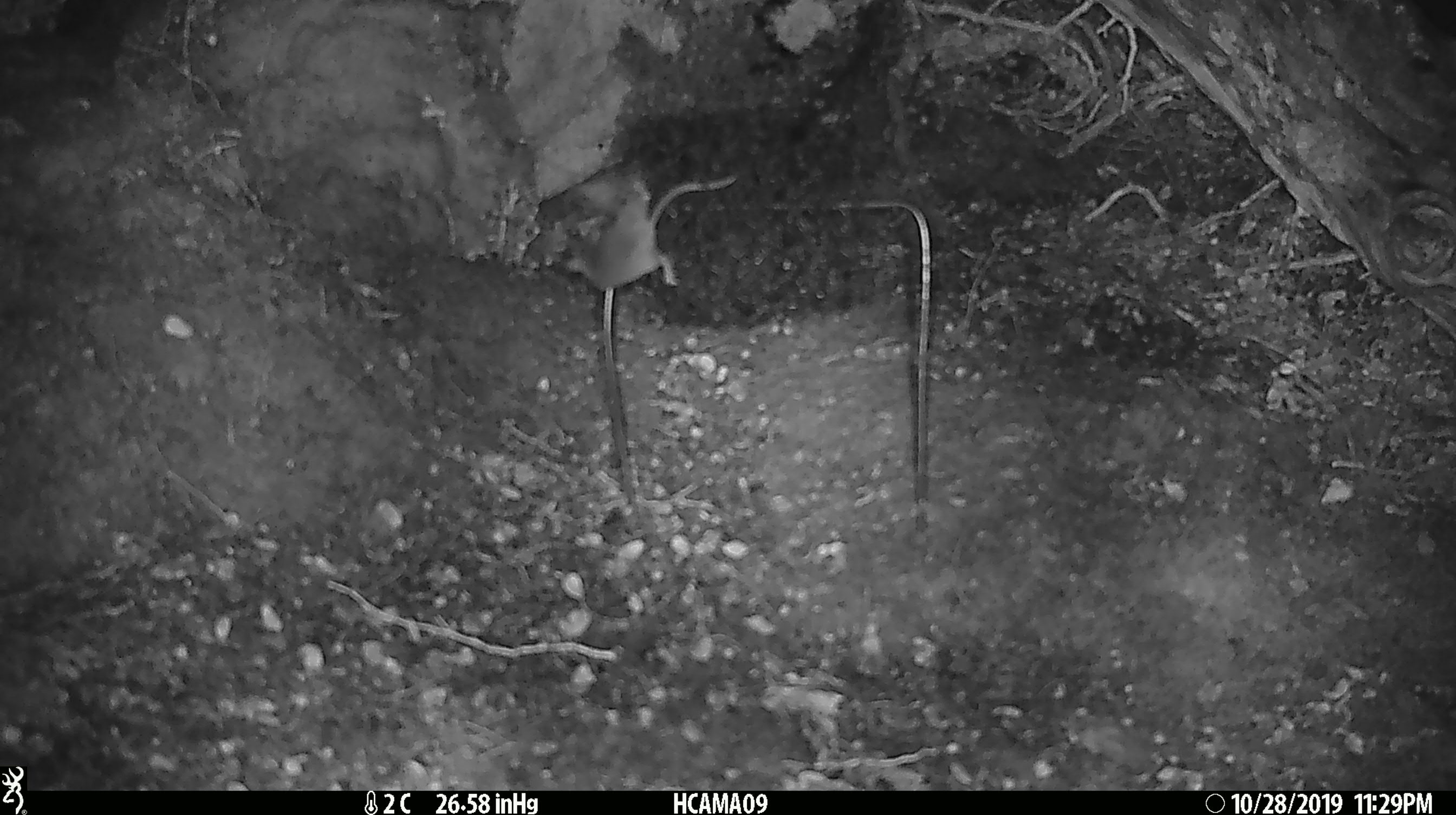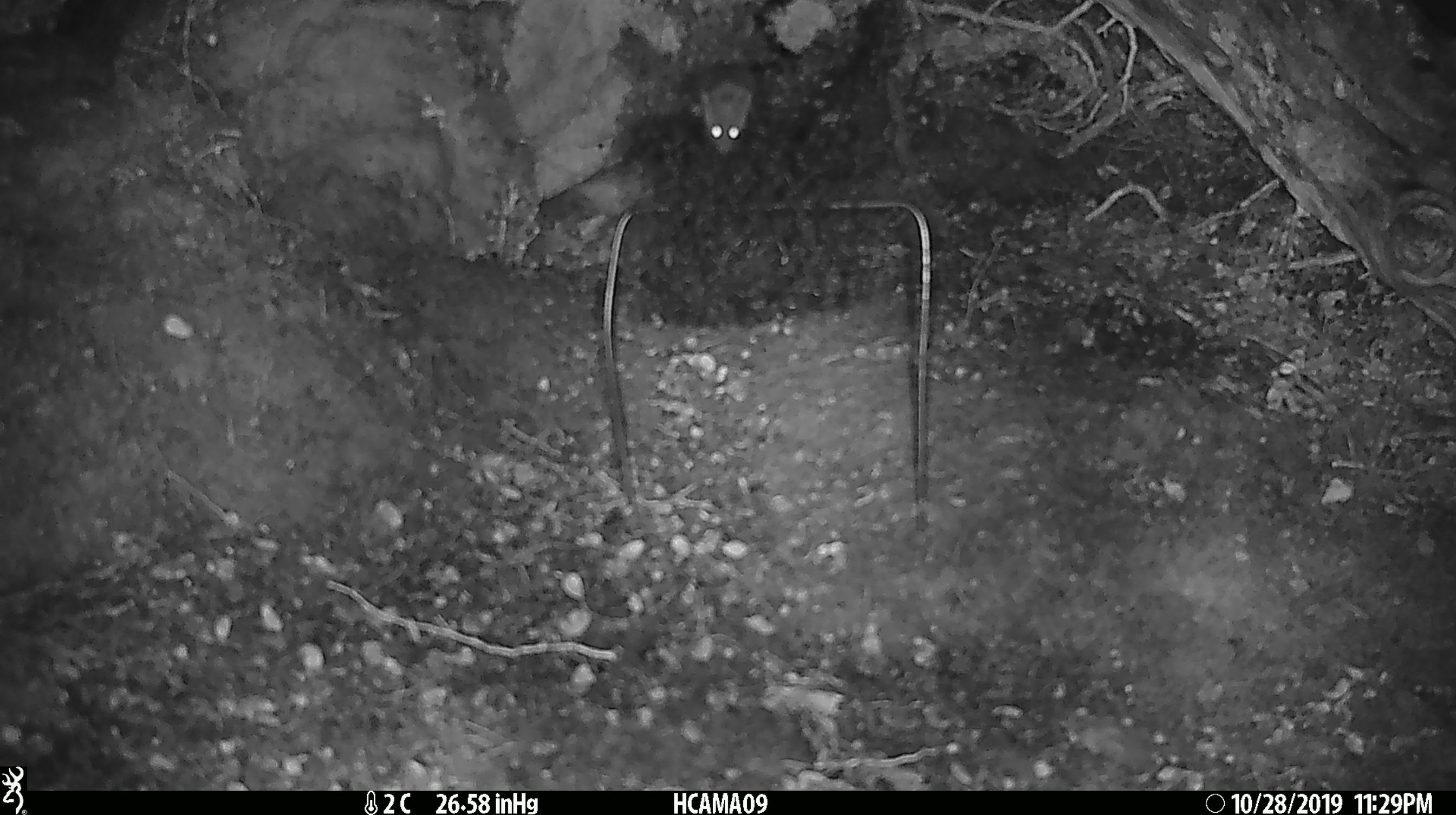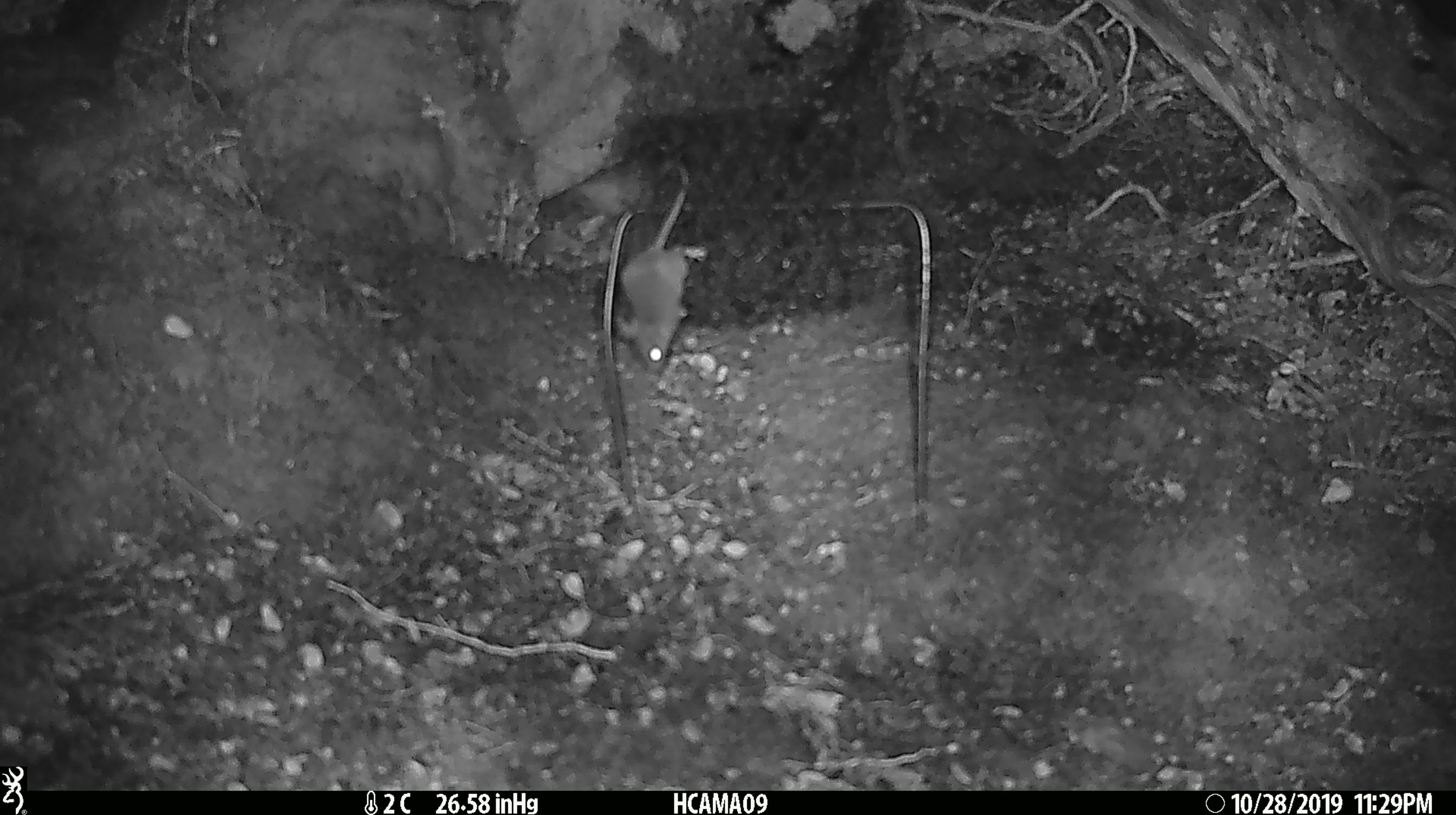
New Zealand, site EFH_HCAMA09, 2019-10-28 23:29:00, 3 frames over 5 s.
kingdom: Animalia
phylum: Chordata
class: Mammalia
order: Rodentia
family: Muridae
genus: Mus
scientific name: Mus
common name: mouse